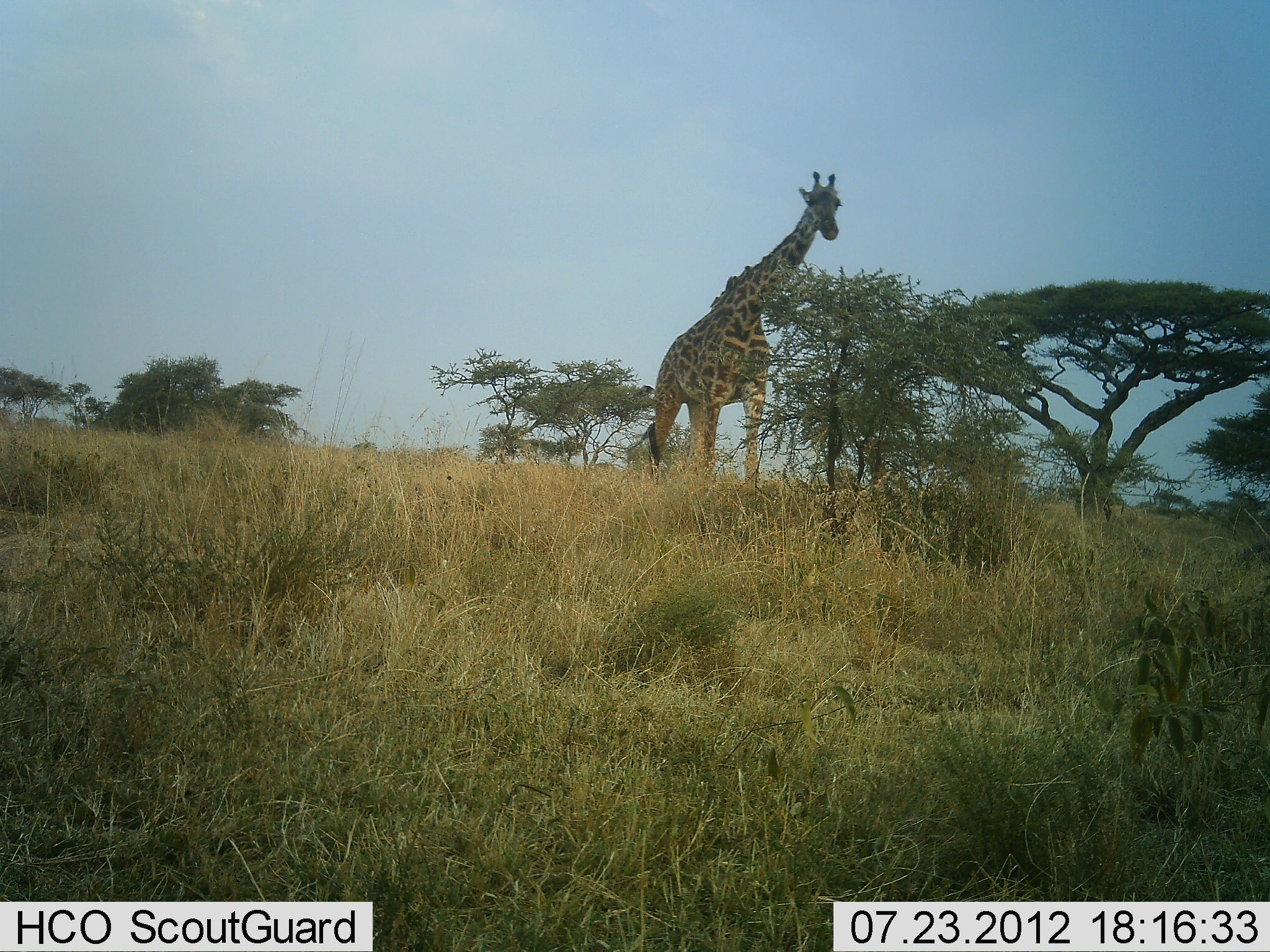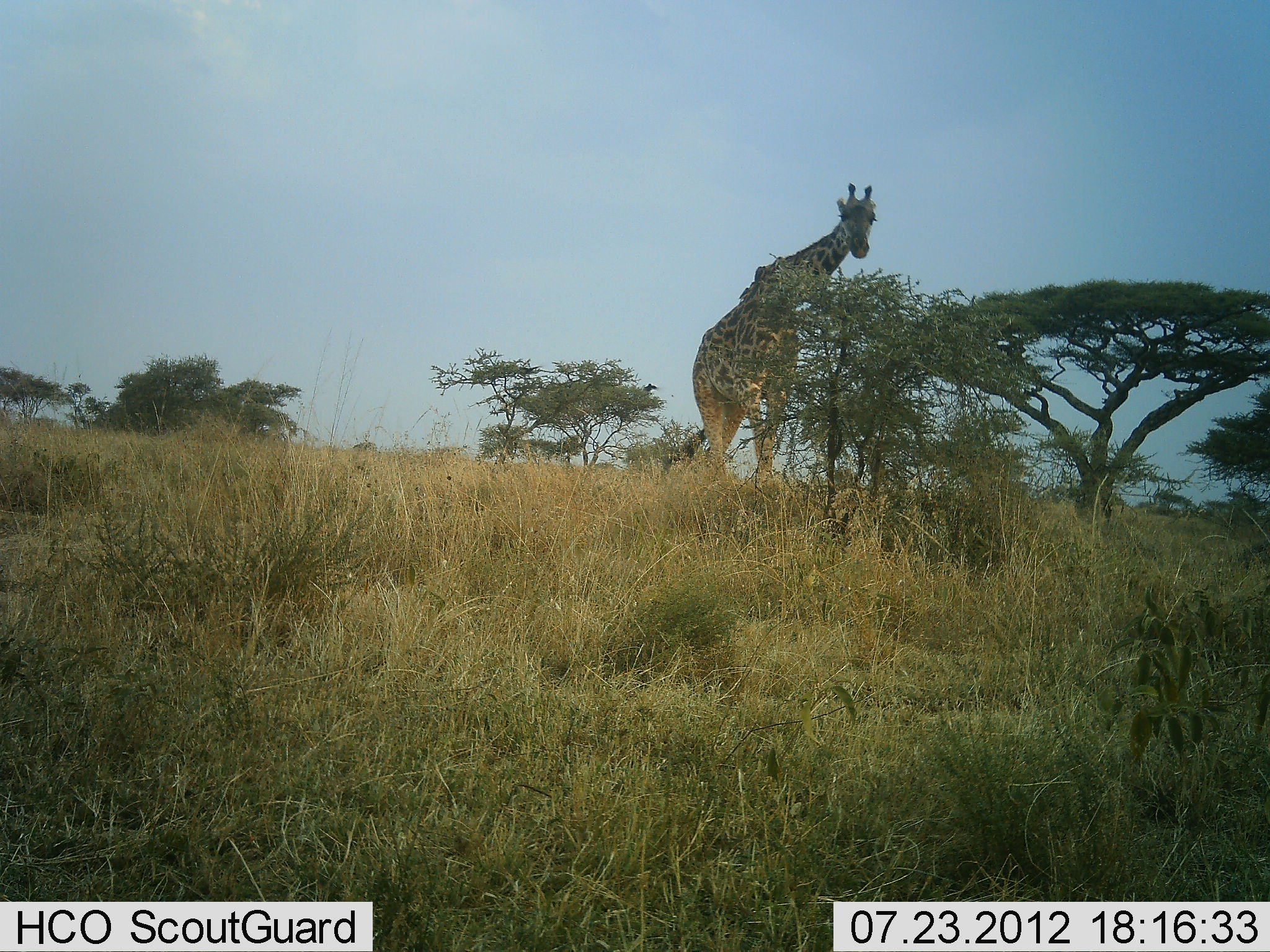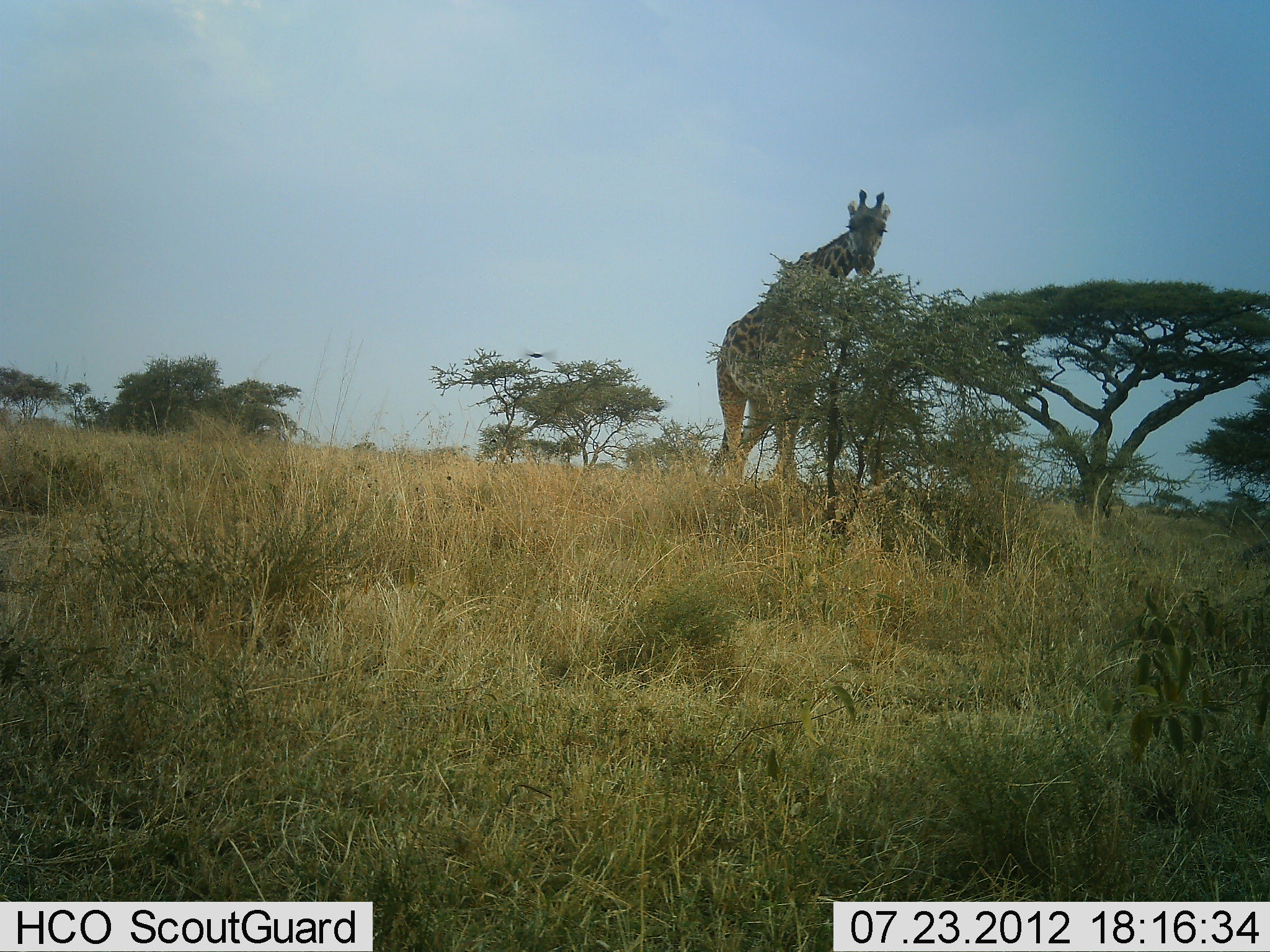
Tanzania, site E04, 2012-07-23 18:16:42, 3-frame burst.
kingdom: Animalia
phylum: Chordata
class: Mammalia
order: Artiodactyla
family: Giraffidae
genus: Giraffa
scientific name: Giraffa camelopardalis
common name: giraffe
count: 1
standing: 0%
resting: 0%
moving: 100%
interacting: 0%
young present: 0%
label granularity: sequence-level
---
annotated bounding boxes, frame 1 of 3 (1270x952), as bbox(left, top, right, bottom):
animal: bbox(626, 170, 846, 507)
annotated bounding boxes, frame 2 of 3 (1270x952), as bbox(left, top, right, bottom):
animal: bbox(660, 182, 883, 494)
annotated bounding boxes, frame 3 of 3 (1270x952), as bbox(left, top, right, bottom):
animal: bbox(701, 187, 896, 497)